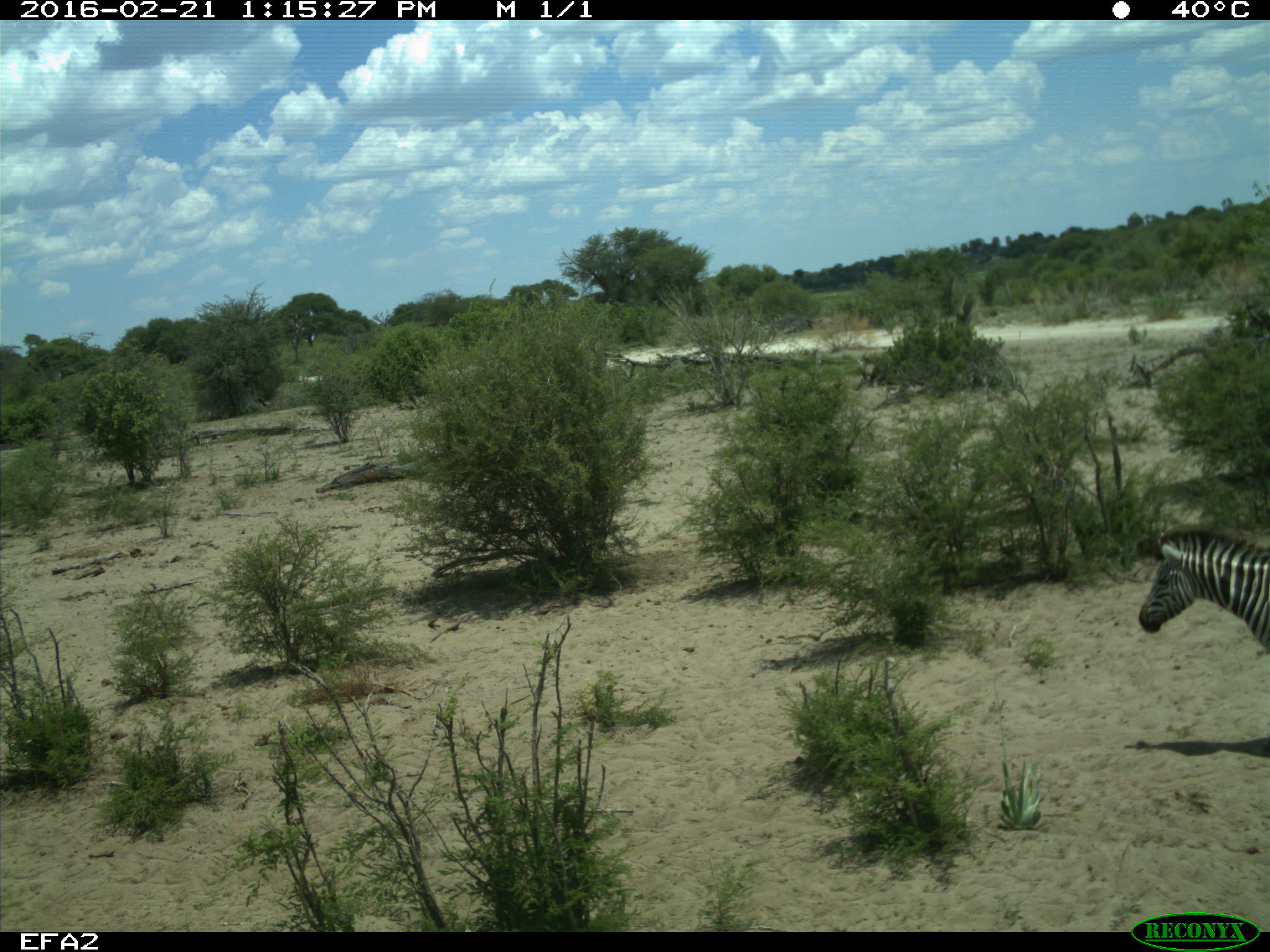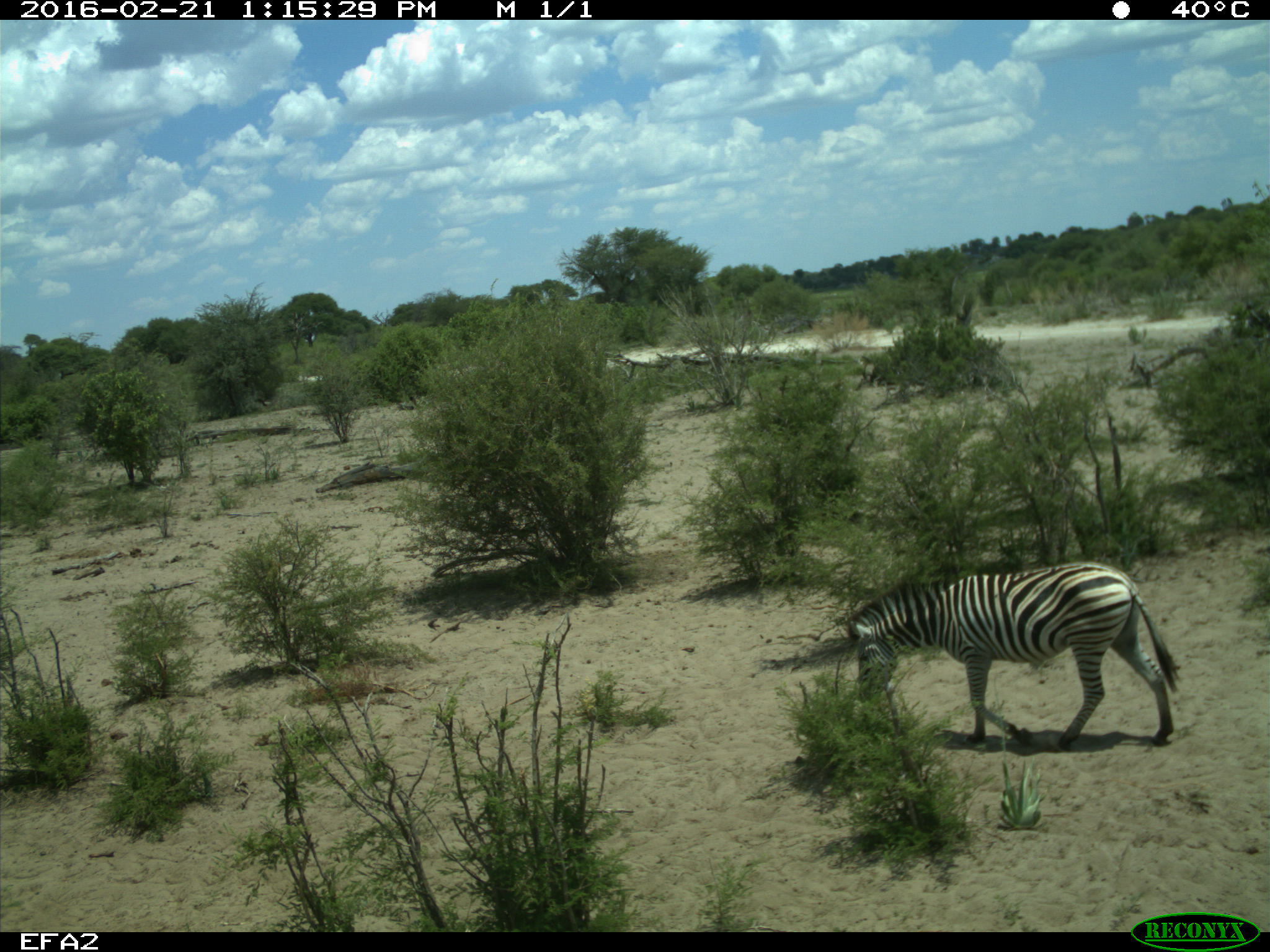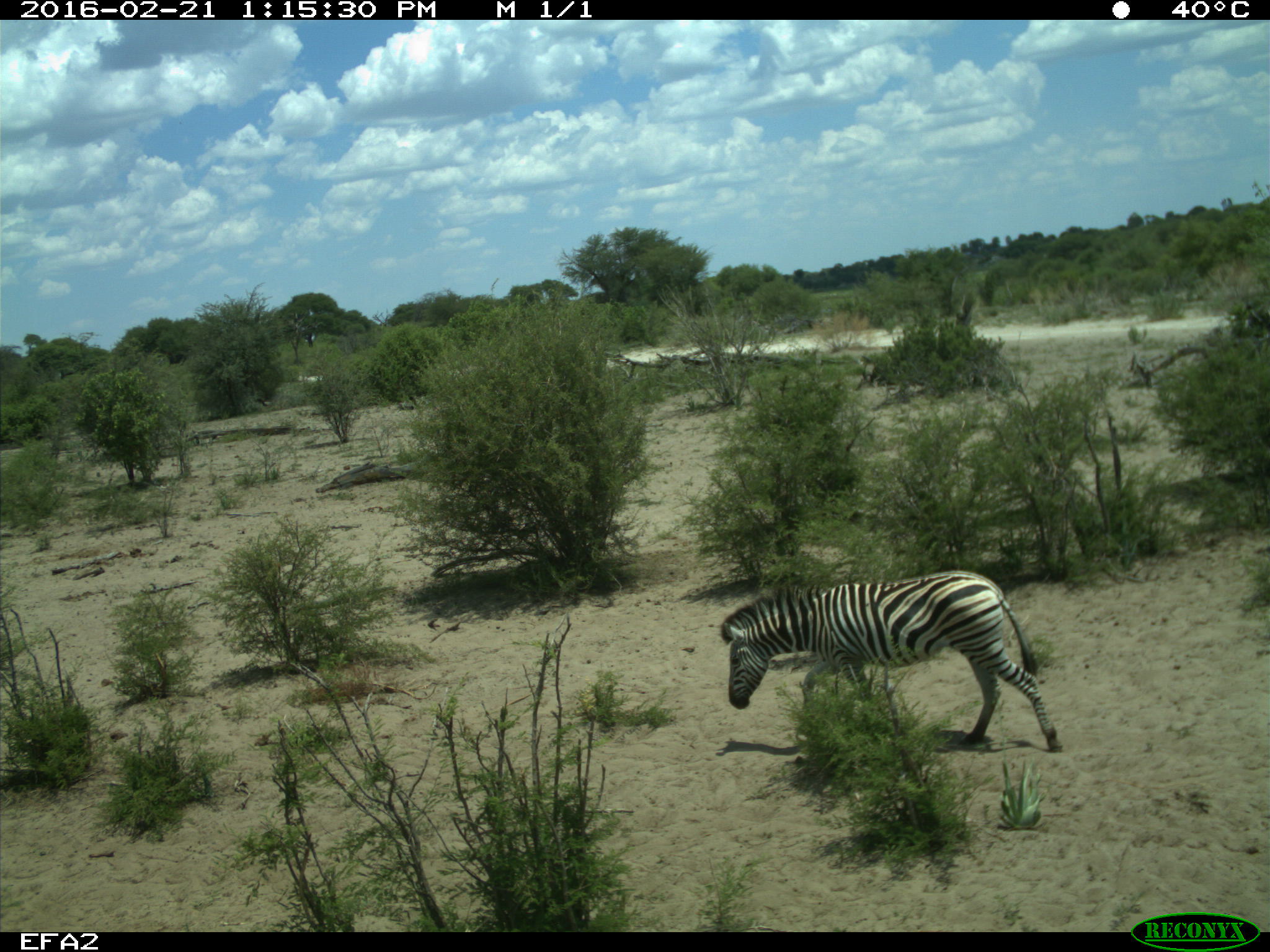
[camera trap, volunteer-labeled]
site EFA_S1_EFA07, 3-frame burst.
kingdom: Animalia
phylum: Chordata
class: Mammalia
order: Perissodactyla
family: Equidae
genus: Equus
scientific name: Equus quagga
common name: plains zebra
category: zebraplains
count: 1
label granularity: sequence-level